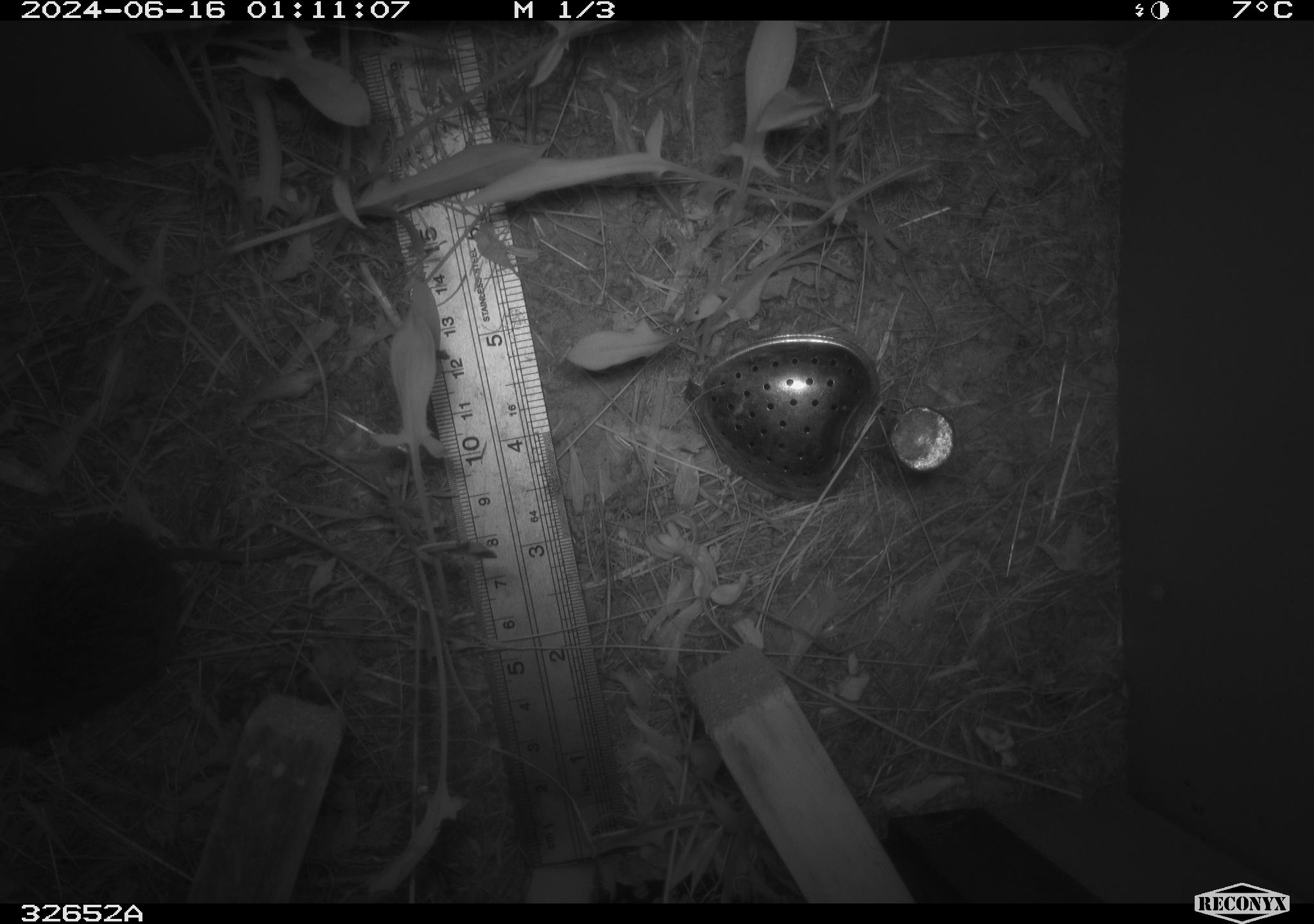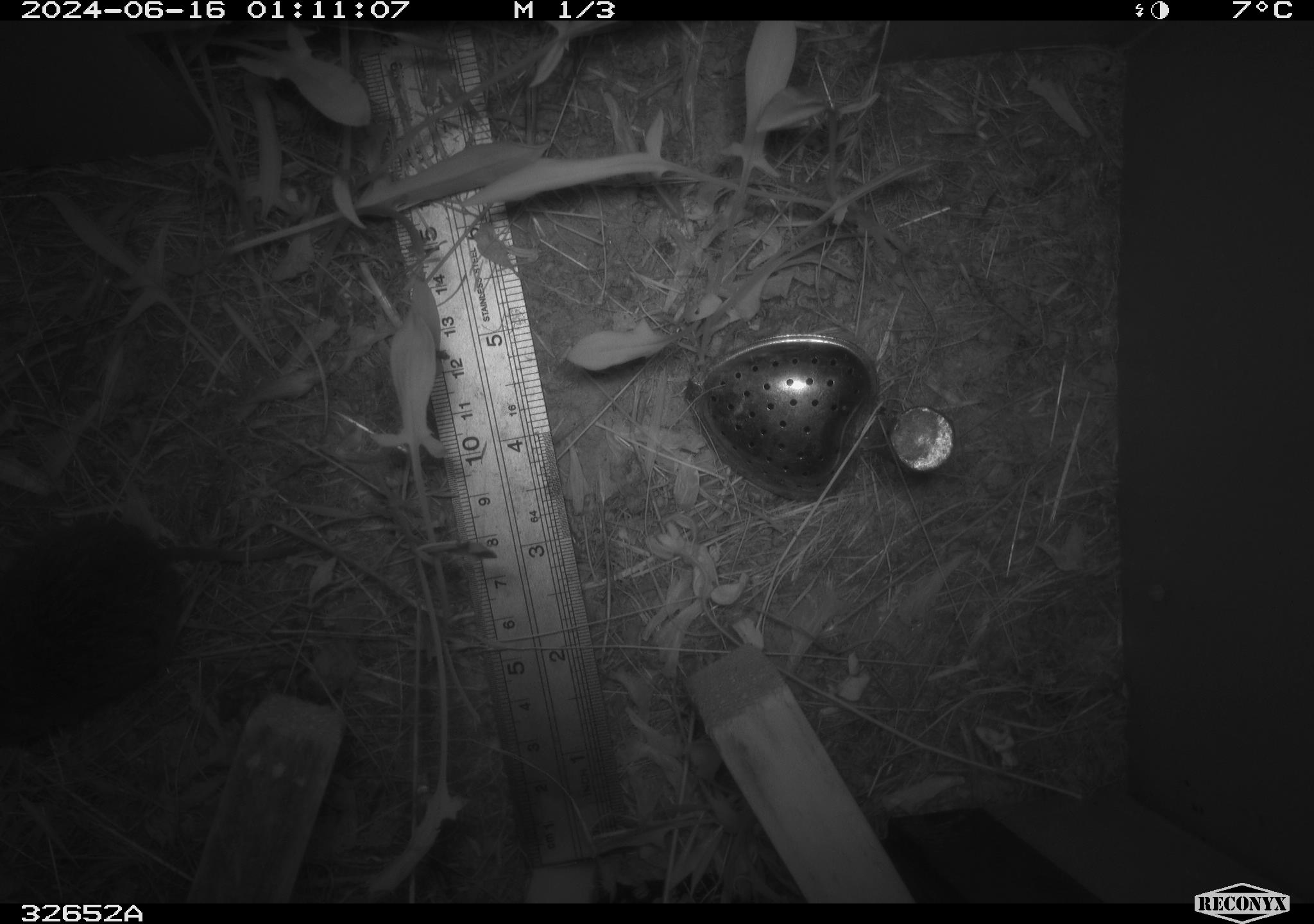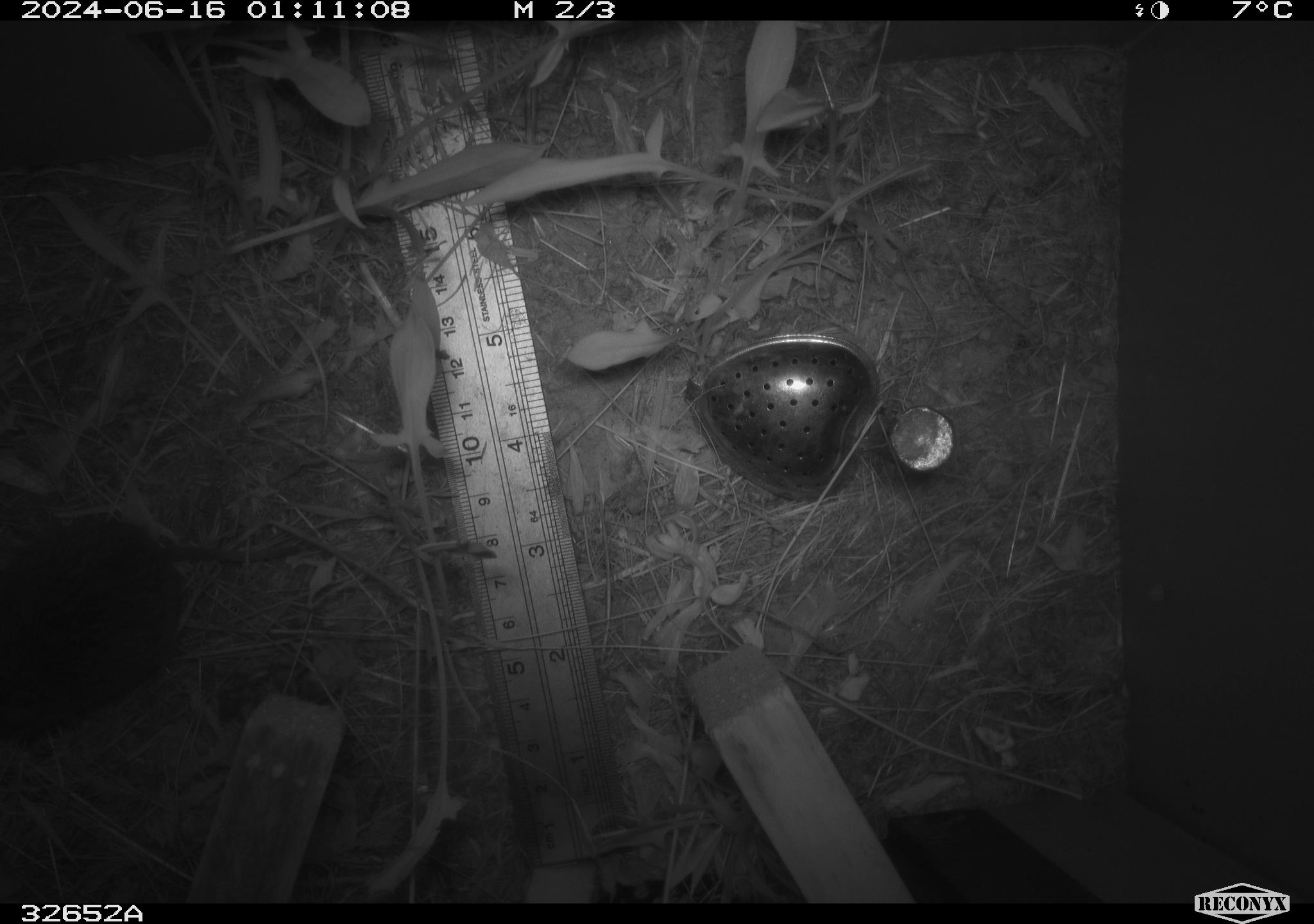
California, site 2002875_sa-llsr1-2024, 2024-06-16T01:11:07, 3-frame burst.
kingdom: Animalia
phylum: Chordata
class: Mammalia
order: Rodentia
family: Cricetidae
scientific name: Arvicolinae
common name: voles, lemmings, and muskrats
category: arvicolinae subfamily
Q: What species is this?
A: Arvicolinae subfamily (voles, lemmings, and muskrats) (Arvicolinae).